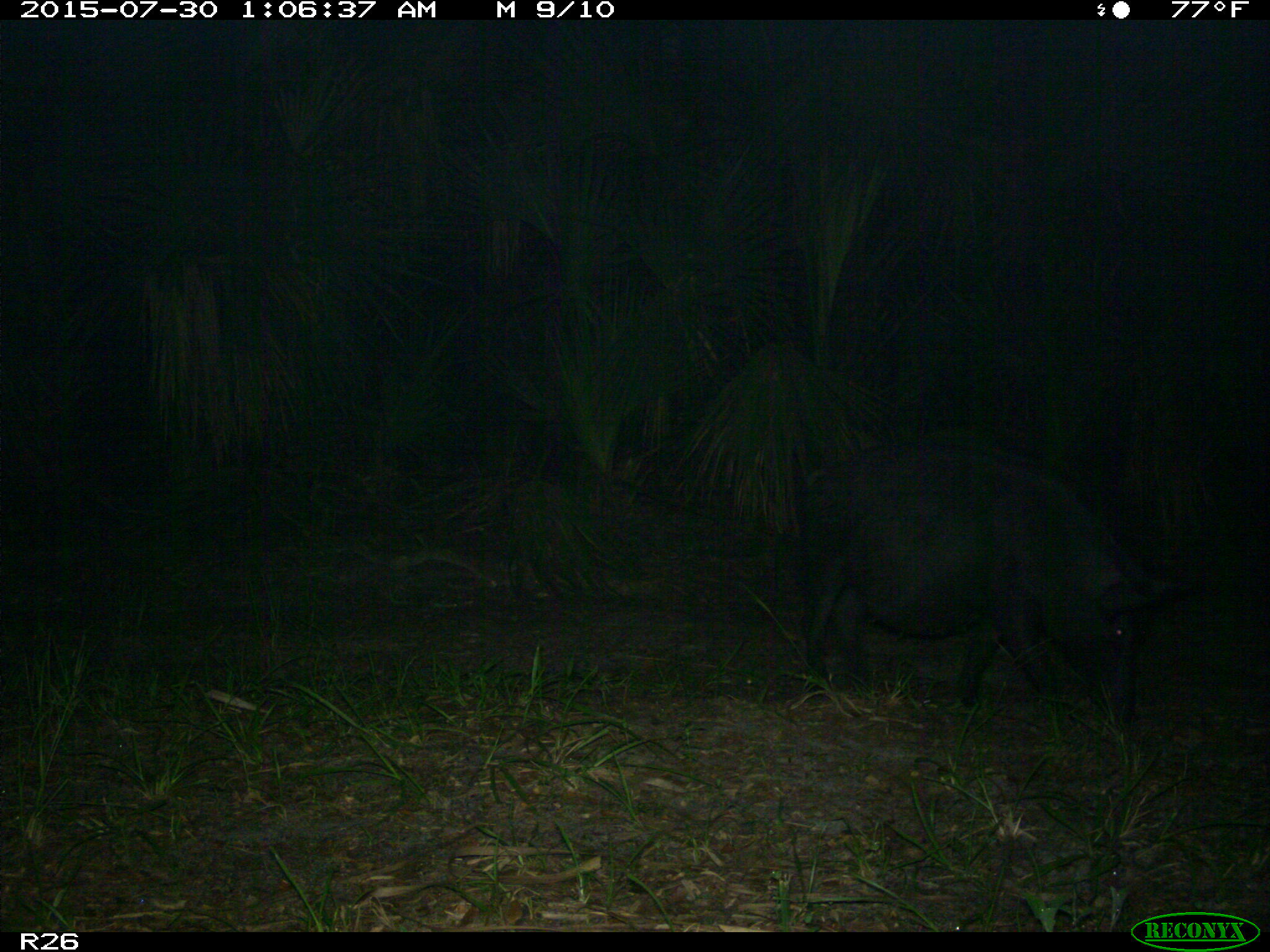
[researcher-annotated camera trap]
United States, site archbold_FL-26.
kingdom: Animalia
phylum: Chordata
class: Mammalia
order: Artiodactyla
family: Suidae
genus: Sus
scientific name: Sus scrofa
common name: wild boar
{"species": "Sus scrofa (wild boar)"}